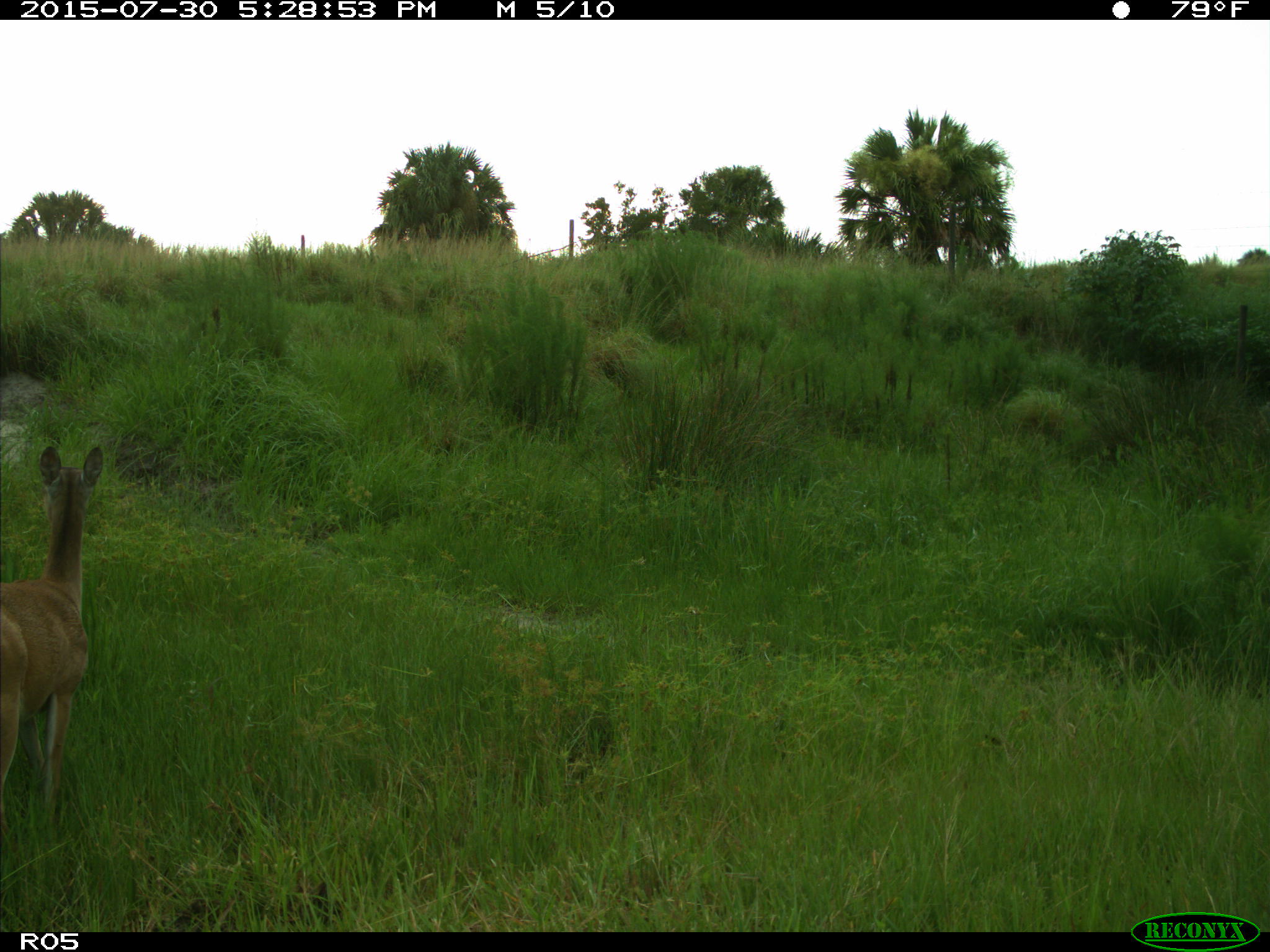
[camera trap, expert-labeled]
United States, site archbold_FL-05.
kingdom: Animalia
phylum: Chordata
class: Mammalia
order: Artiodactyla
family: Cervidae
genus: Odocoileus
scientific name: Odocoileus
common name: deer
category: unidentified deer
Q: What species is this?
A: Unidentified deer (deer) (Odocoileus).